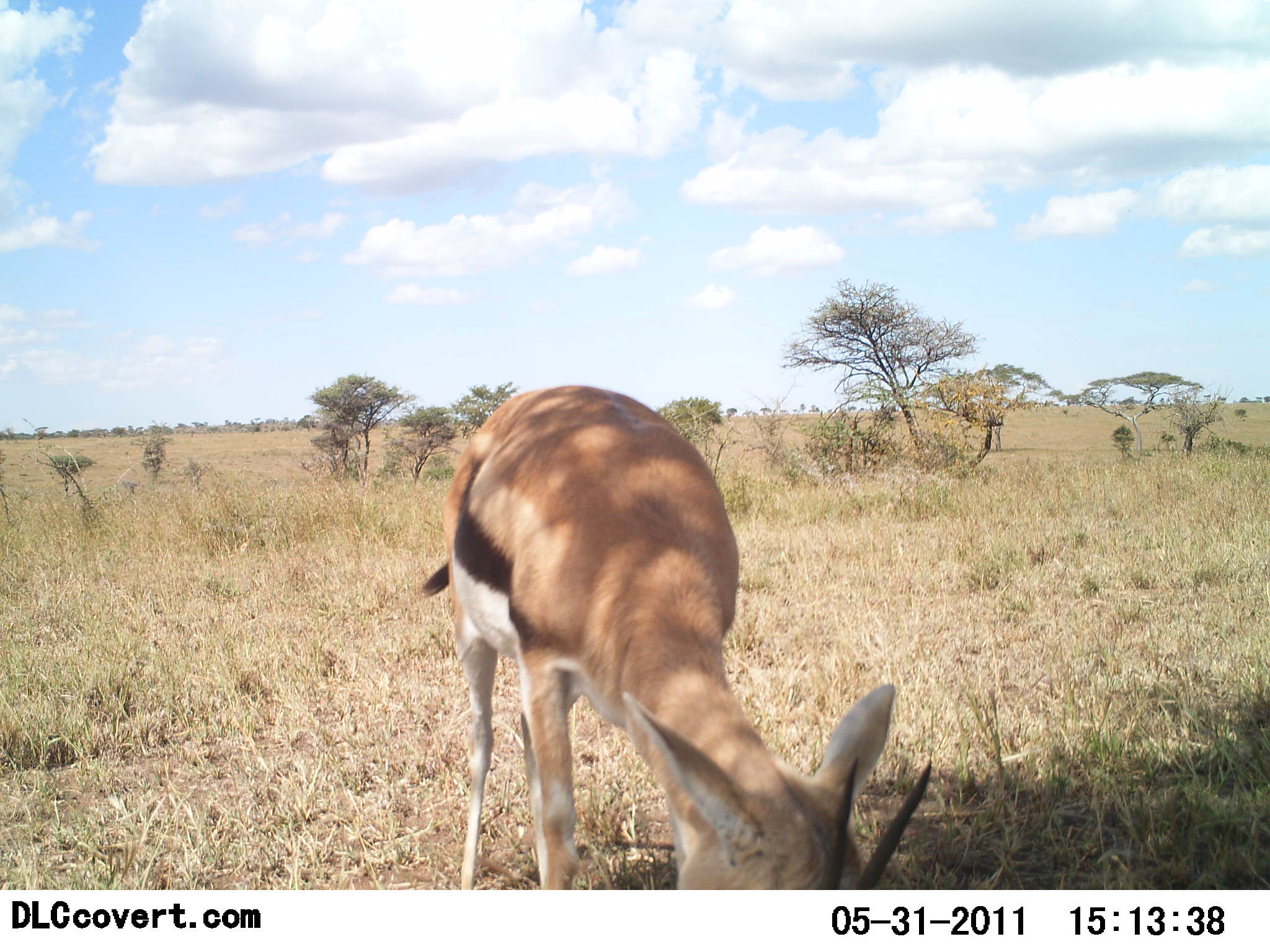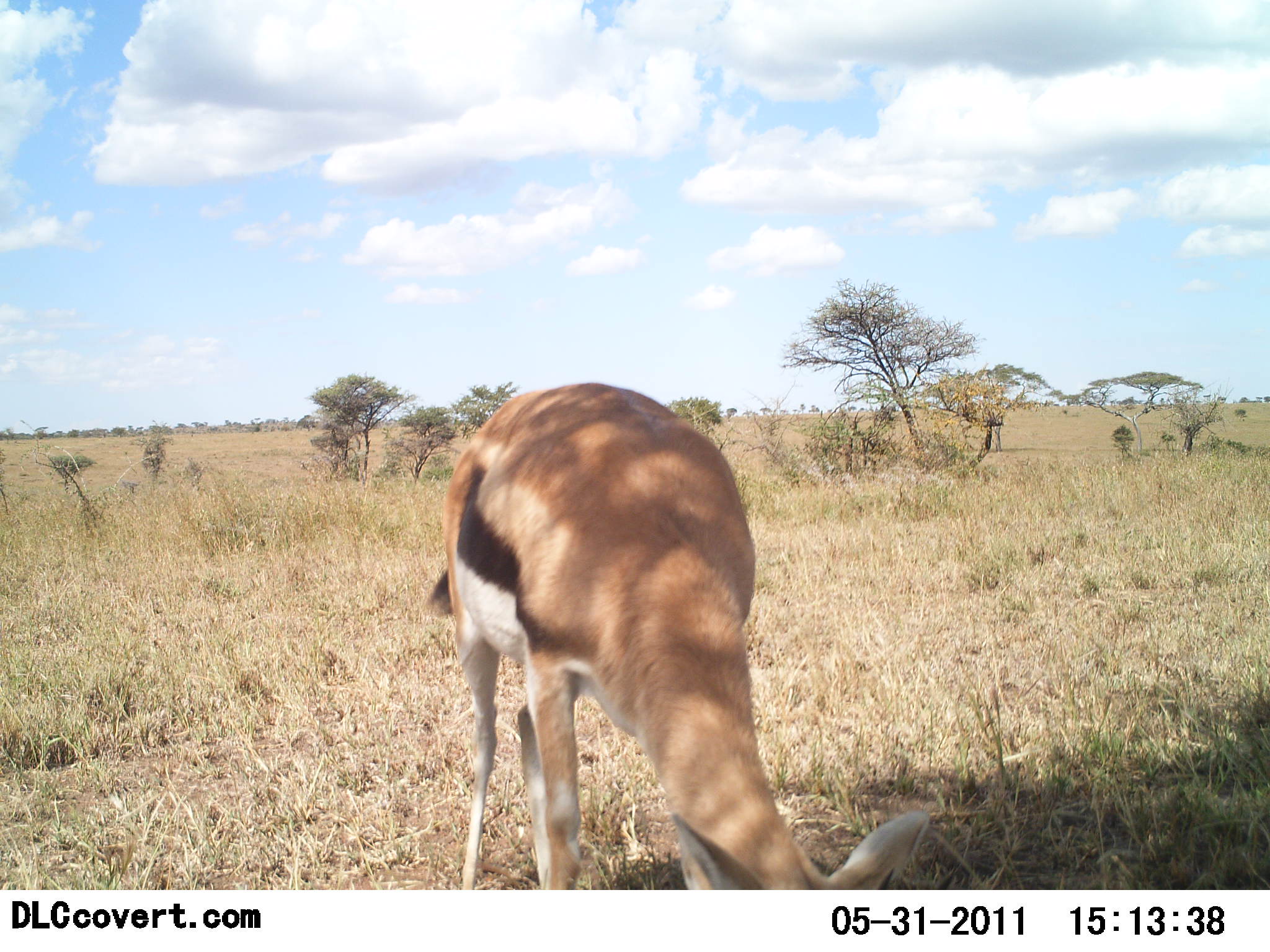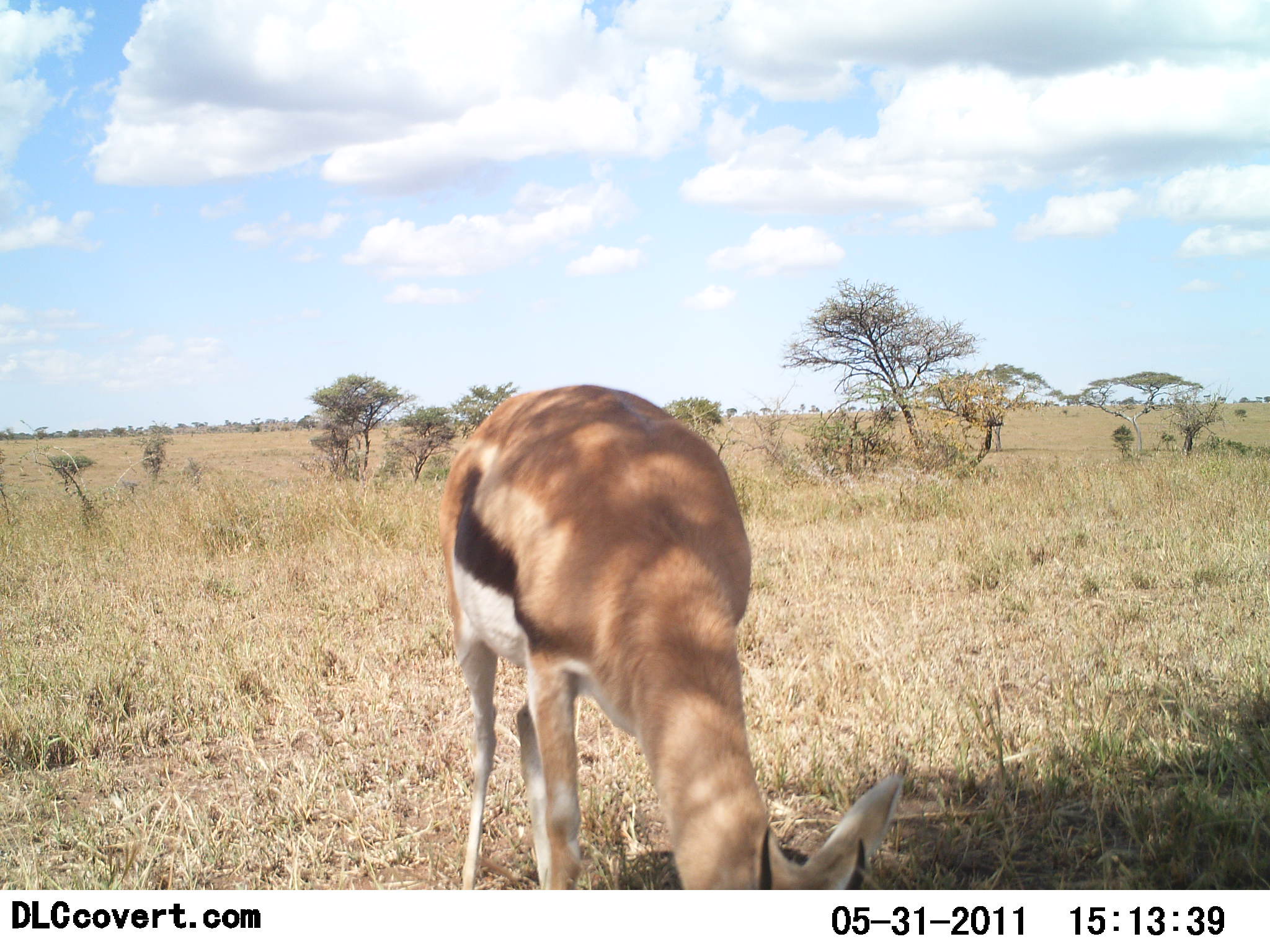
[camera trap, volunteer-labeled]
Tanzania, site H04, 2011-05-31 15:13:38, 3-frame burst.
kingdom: Animalia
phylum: Chordata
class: Mammalia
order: Artiodactyla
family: Bovidae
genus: Eudorcas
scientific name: Eudorcas thomsonii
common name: thomson's gazelle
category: gazellethomsons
Gazellethomsons (thomson's gazelle) (Eudorcas thomsonii), count 1. Behavior (volunteer vote fractions): standing 18%, resting 0%, moving 0%, interacting 0%. Young present (vote fraction): 0%. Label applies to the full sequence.